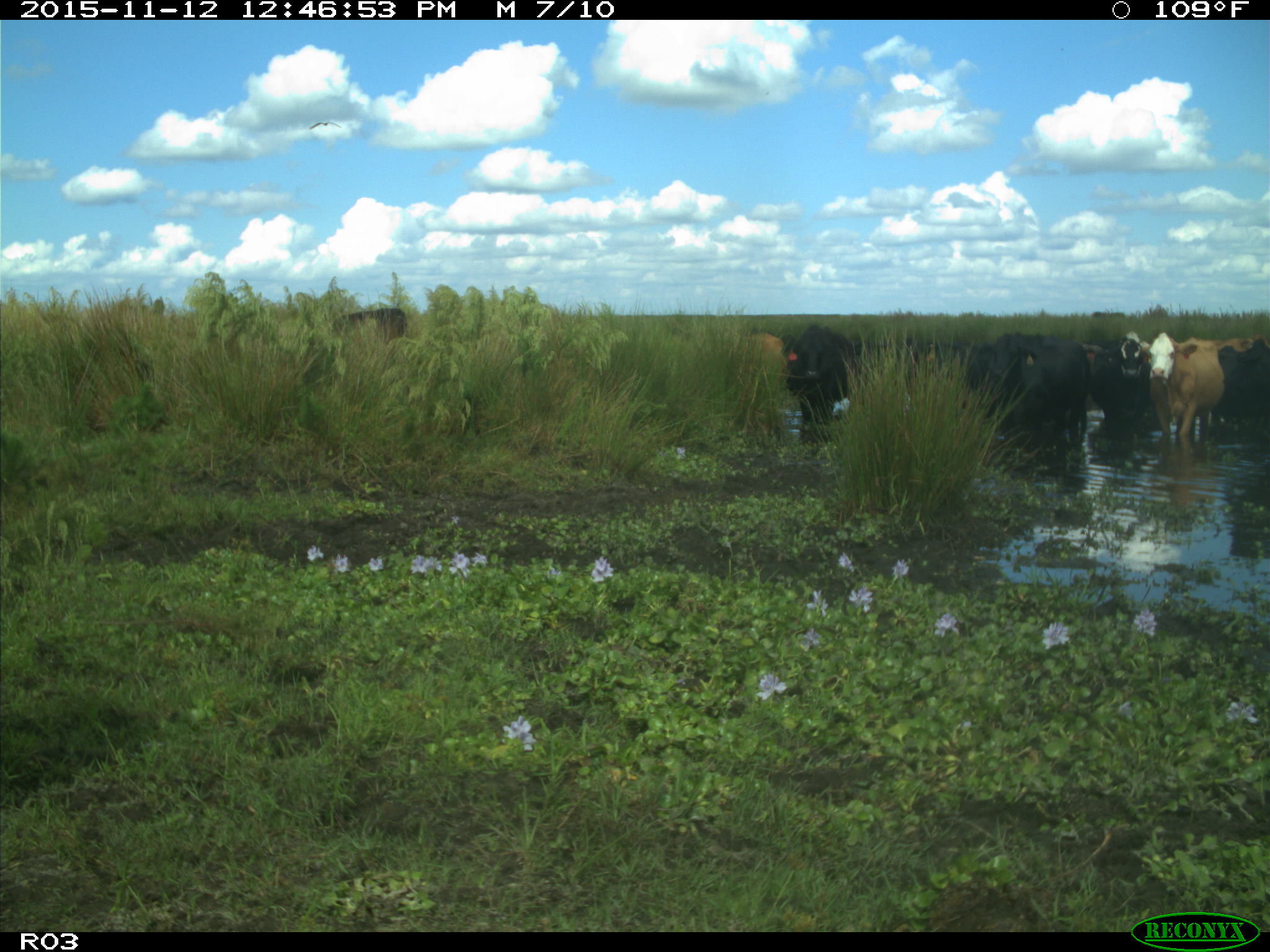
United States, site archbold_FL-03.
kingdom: Animalia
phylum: Chordata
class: Mammalia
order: Artiodactyla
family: Bovidae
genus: Bos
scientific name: Bos taurus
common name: domestic cow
Bos taurus (domestic cow).